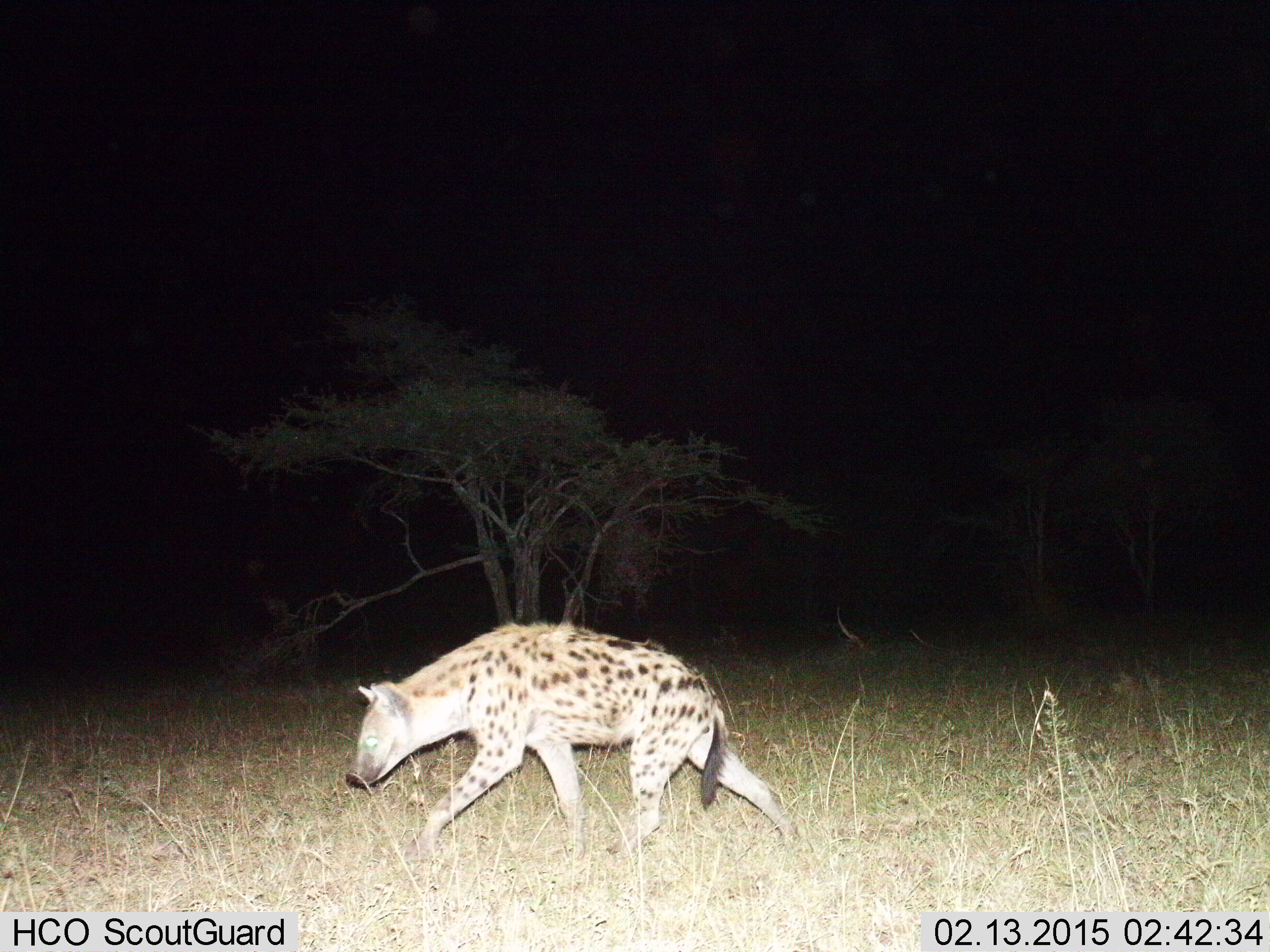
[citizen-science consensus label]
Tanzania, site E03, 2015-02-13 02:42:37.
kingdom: Animalia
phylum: Chordata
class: Mammalia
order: Carnivora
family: Hyaenidae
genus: Crocuta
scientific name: Crocuta crocuta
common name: spotted hyena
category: hyenaspotted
Hyenaspotted (spotted hyena) (Crocuta crocuta), count 1. Behavior (volunteer vote fractions): standing 10%, resting 0%, moving 100%, interacting 0%. Young present (vote fraction): 0%. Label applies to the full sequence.